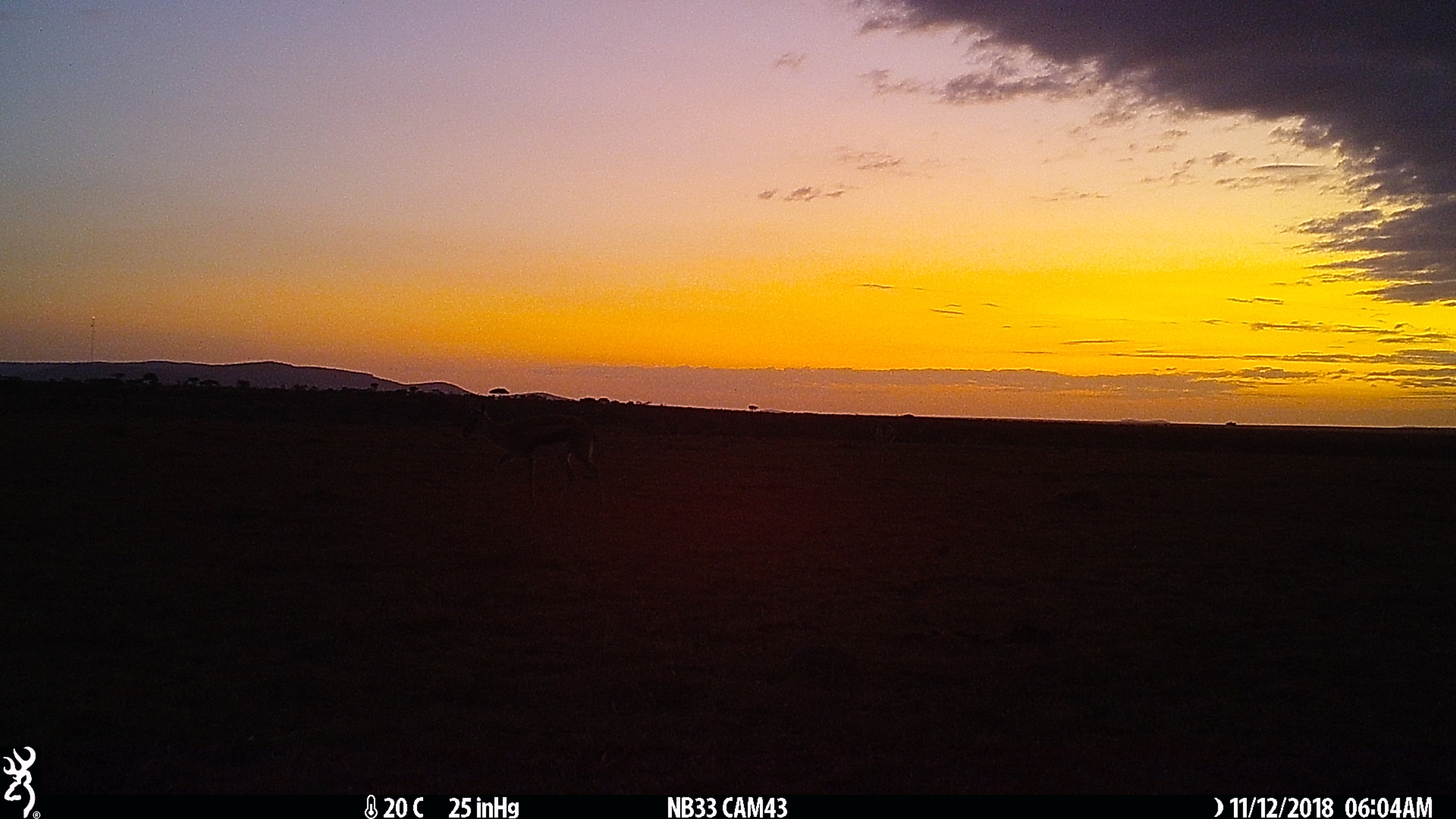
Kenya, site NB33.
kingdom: Animalia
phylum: Chordata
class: Mammalia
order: Artiodactyla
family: Bovidae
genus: Eudorcas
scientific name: Eudorcas thomsonii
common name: thomon's gazelle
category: gazelle thomsons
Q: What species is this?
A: Gazelle thomsons (thomon's gazelle) (Eudorcas thomsonii).